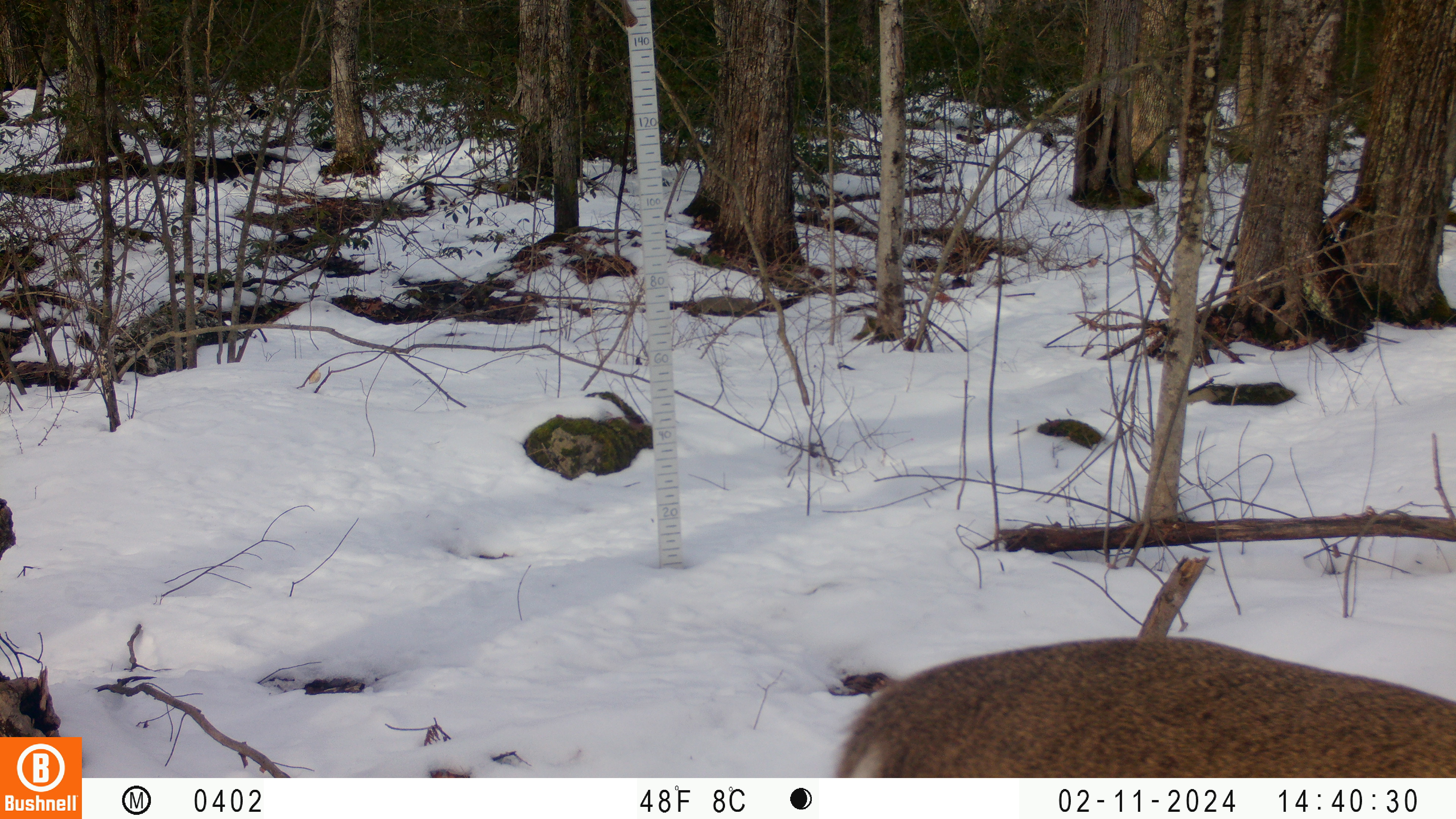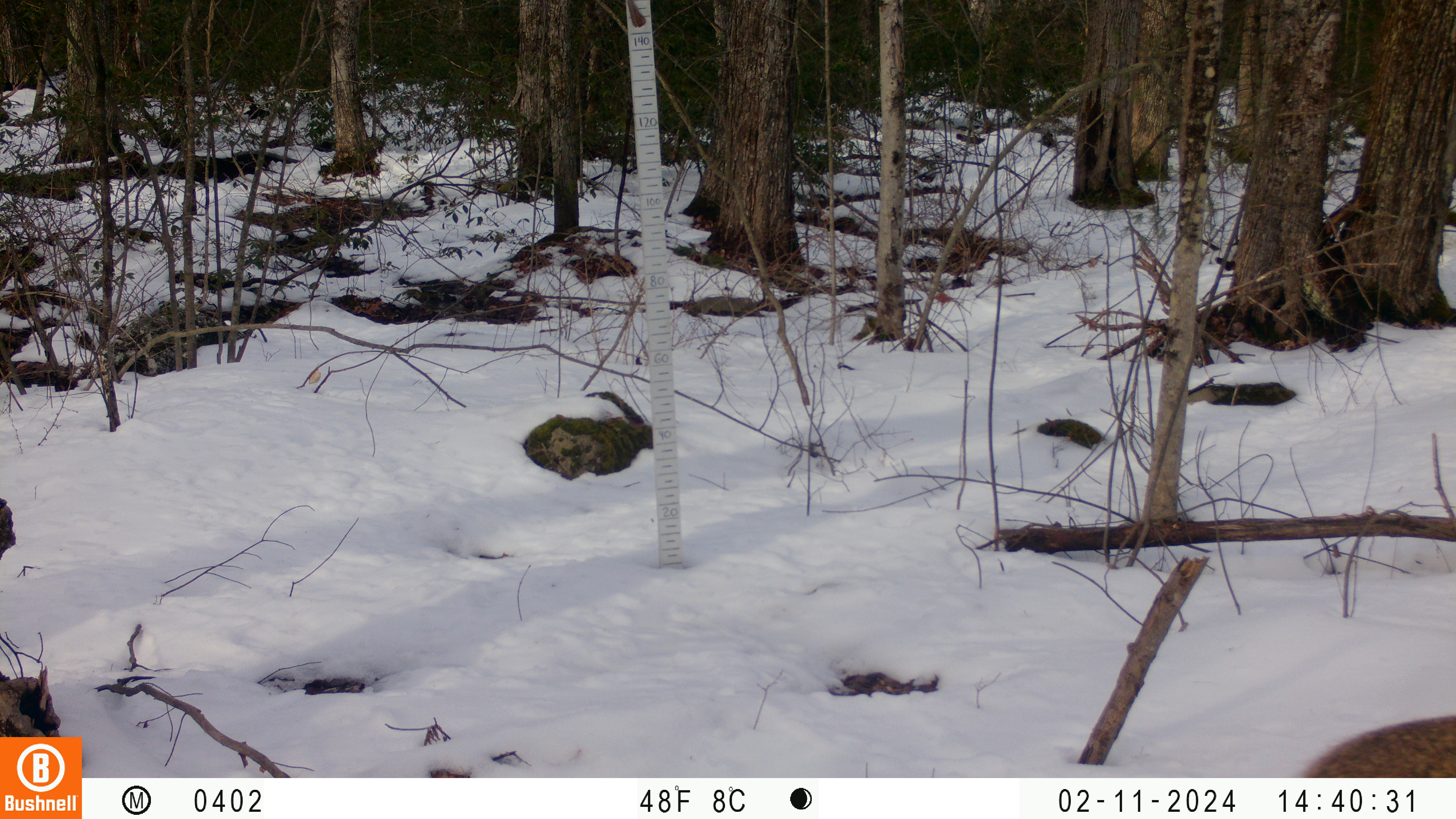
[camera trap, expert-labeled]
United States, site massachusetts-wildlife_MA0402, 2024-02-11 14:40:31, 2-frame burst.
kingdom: Animalia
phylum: Chordata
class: Mammalia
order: Artiodactyla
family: Cervidae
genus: Odocoileus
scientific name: Odocoileus virginianus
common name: white-tailed deer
White-tailed deer (Odocoileus virginianus).